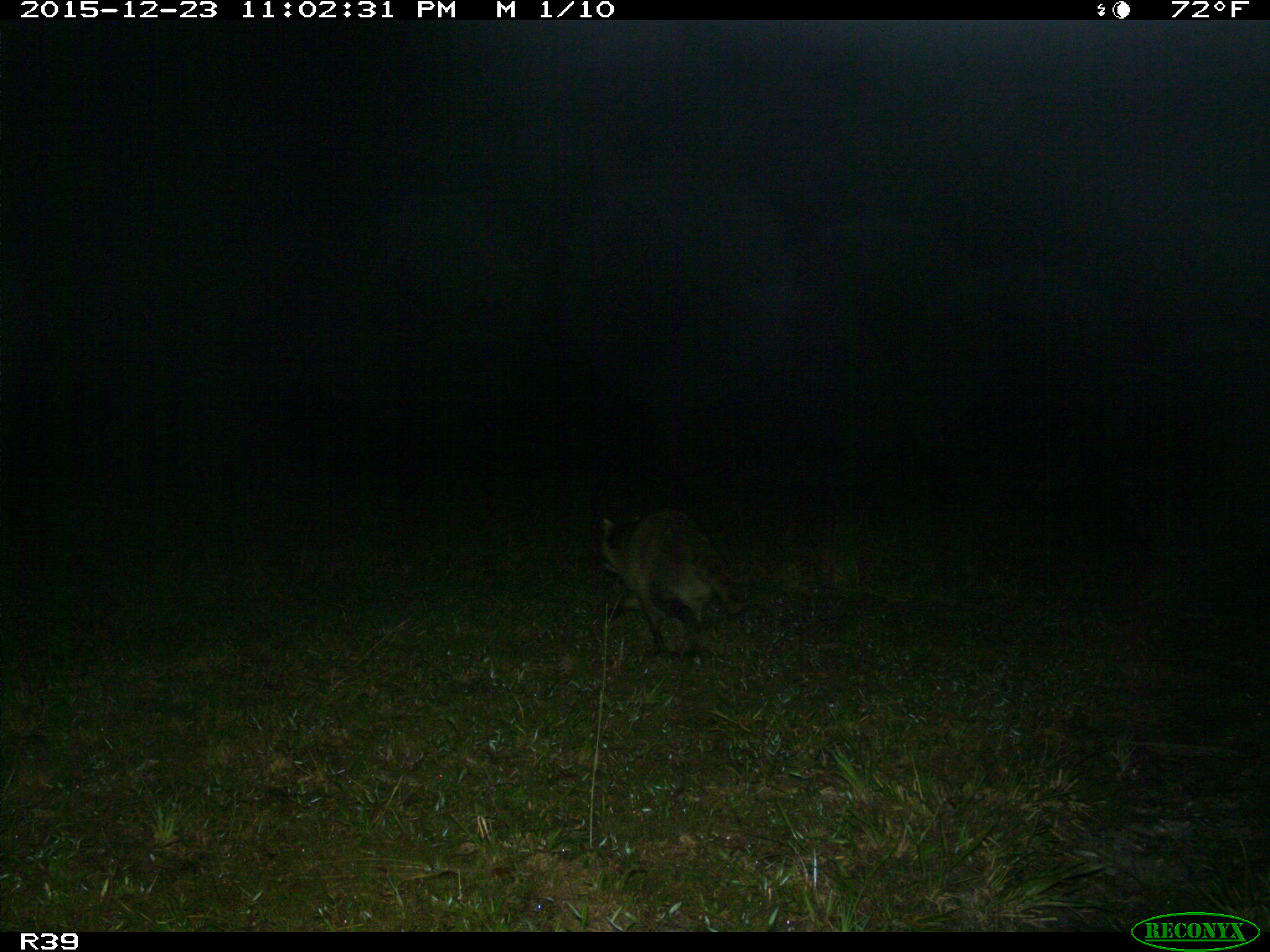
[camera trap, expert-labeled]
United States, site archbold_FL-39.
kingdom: Animalia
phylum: Chordata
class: Mammalia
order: Carnivora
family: Procyonidae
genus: Procyon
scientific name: Procyon lotor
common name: common raccoon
Procyon lotor (common raccoon).